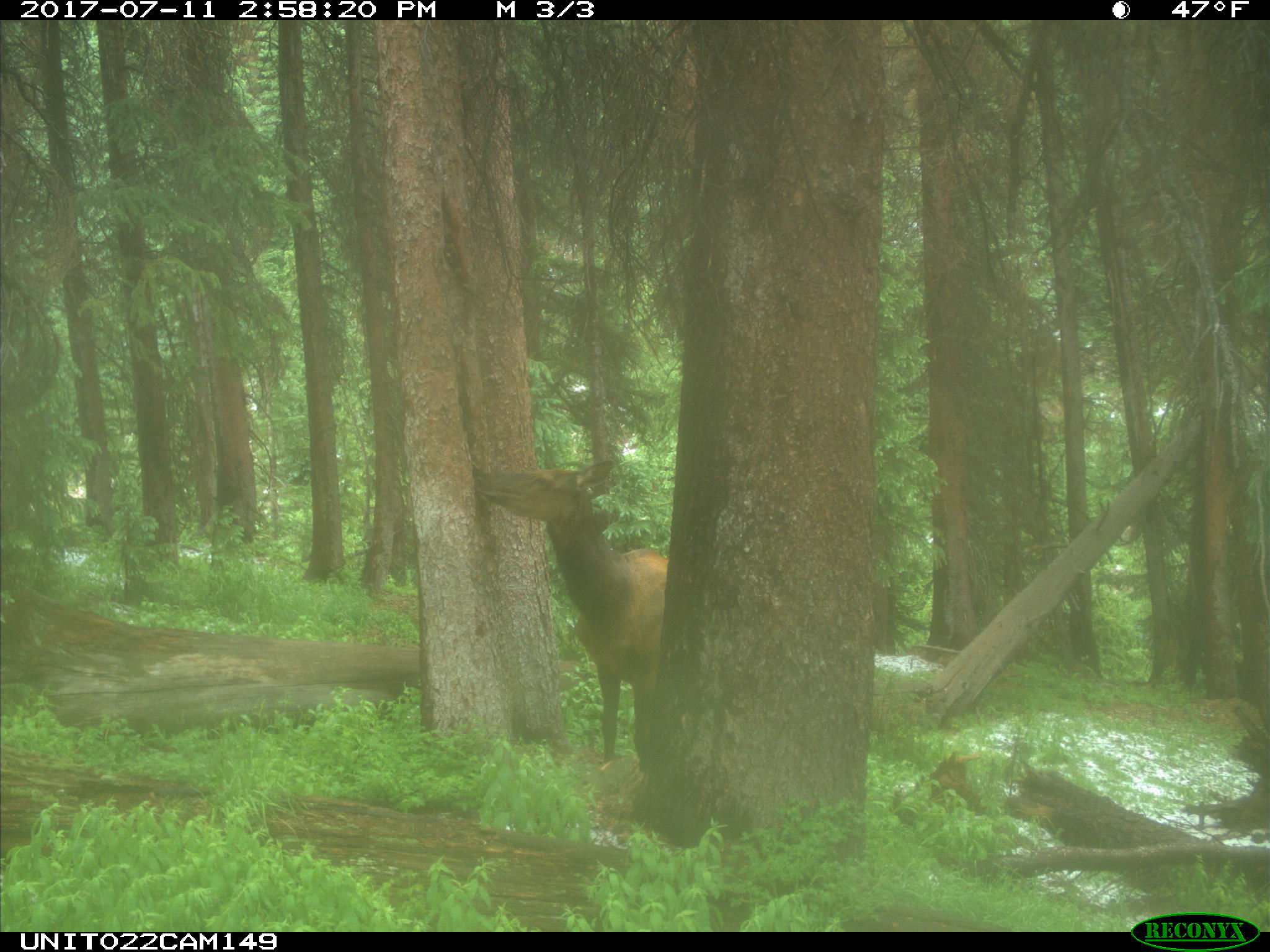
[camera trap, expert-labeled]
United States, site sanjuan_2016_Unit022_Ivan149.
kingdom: Animalia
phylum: Chordata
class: Mammalia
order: Artiodactyla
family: Cervidae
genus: Cervus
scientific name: Cervus elaphus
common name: red deer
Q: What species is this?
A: Cervus elaphus (red deer).